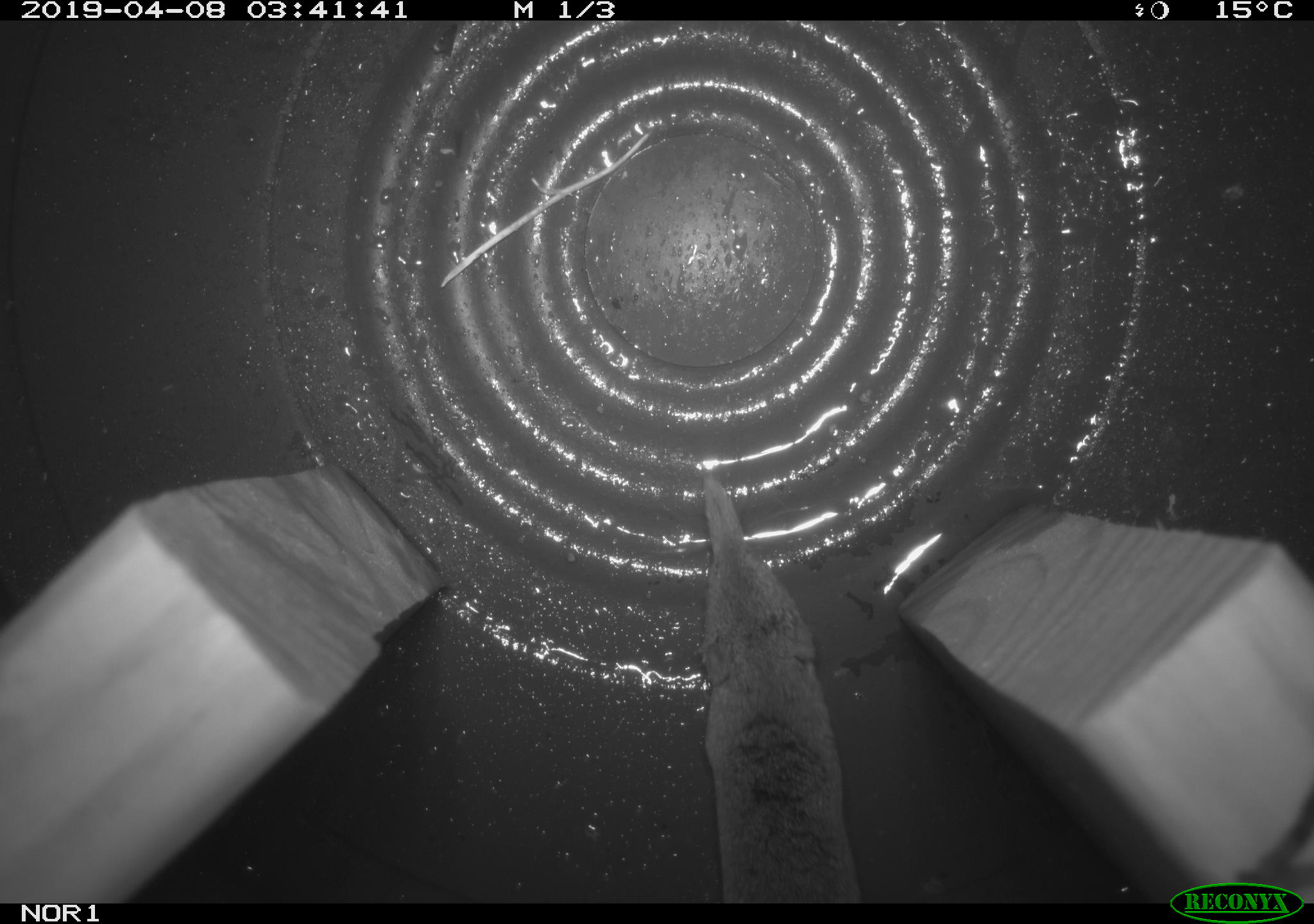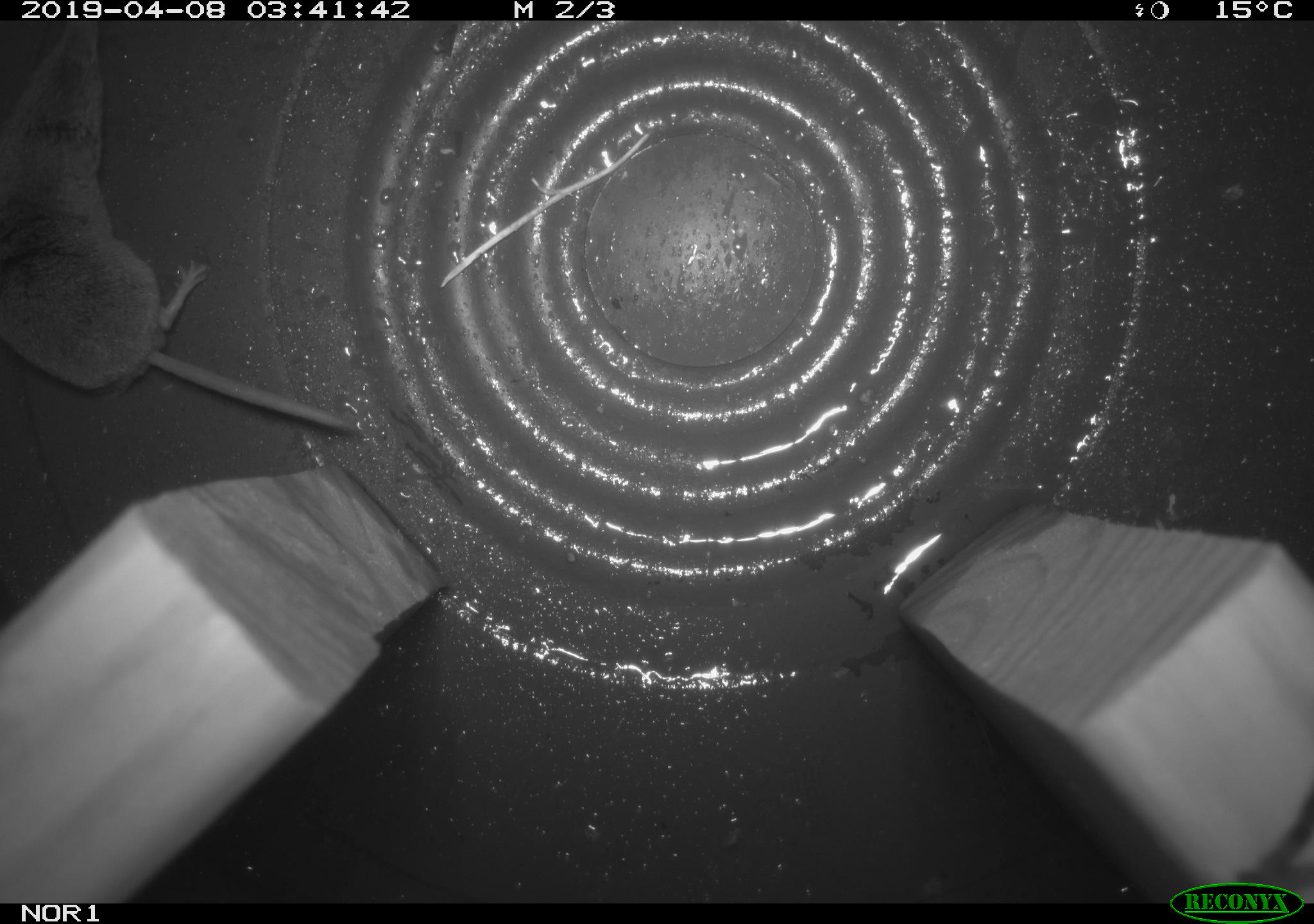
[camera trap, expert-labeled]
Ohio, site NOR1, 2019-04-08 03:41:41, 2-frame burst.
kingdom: Animalia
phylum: Chordata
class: Mammalia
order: Eulipotyphla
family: Soricidae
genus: Sorex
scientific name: Sorex cinereus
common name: masked shrew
Masked shrew (Sorex cinereus).